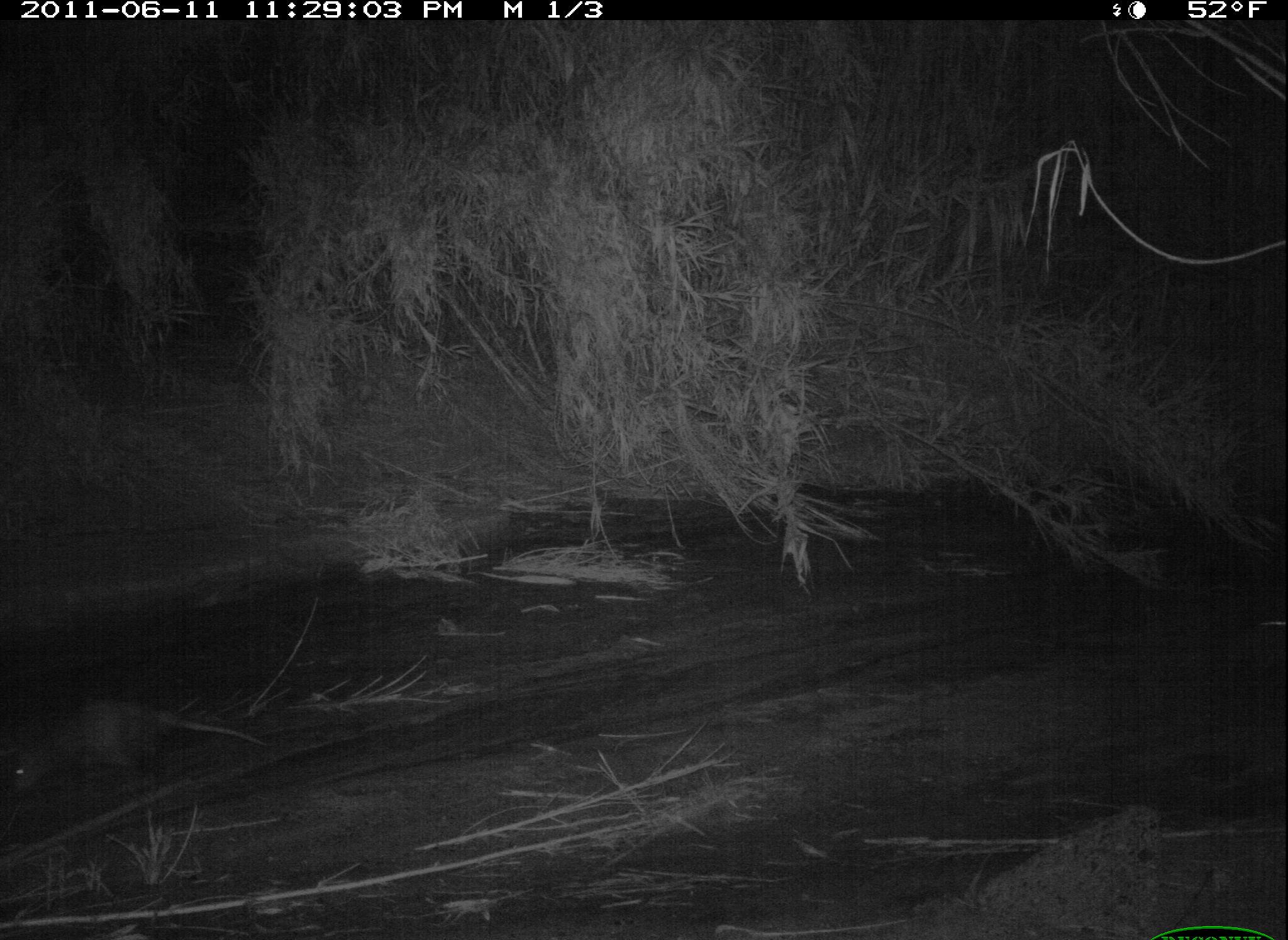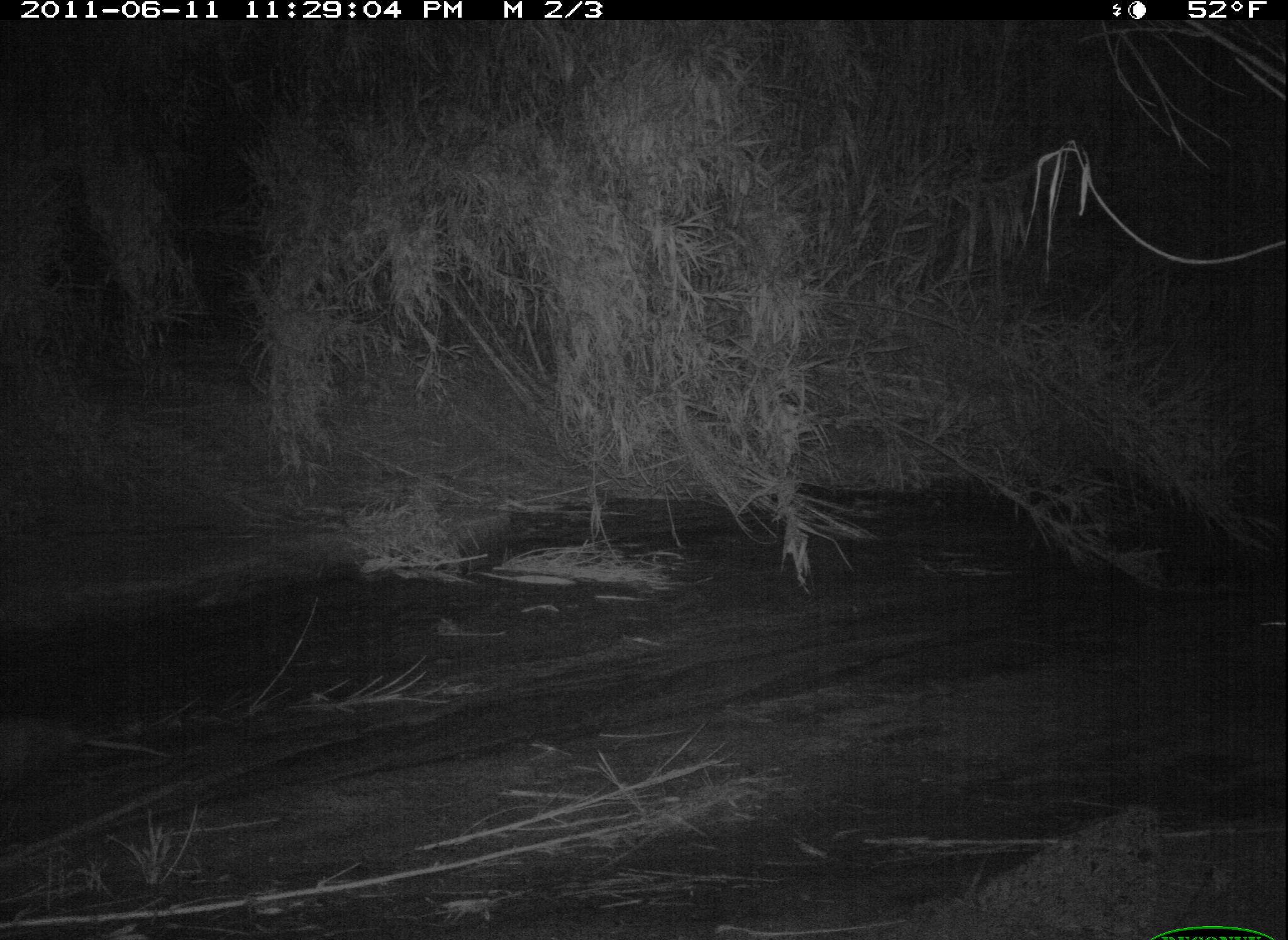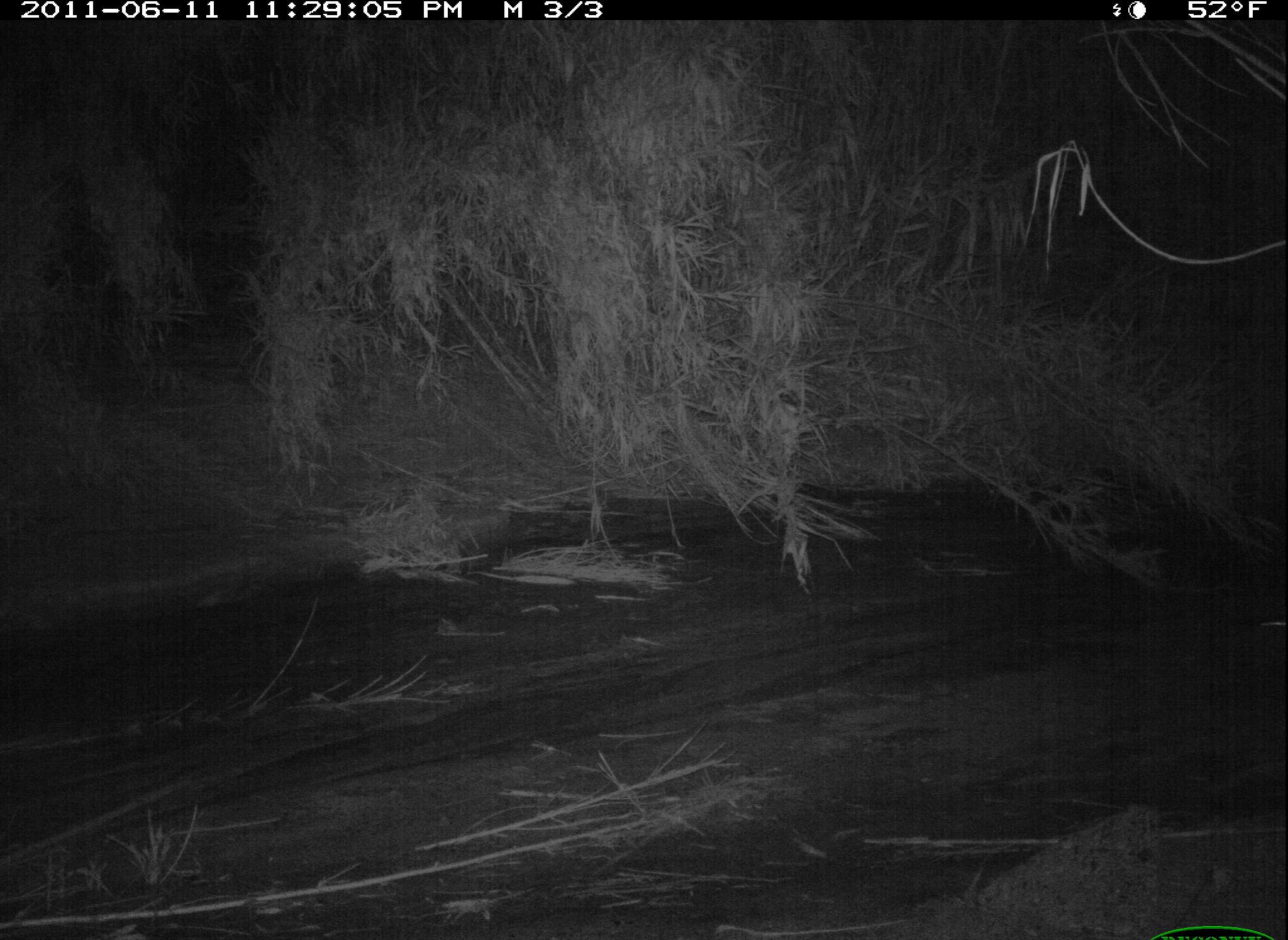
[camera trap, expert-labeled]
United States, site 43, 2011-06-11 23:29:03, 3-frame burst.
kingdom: Animalia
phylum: Chordata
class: Mammalia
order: Didelphimorphia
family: Didelphidae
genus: Didelphis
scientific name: Didelphis virginiana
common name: virginia opossum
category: opossum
Opossum (virginia opossum) (Didelphis virginiana).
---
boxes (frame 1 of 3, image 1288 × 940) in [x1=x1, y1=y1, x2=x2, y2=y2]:
opossum: [x1=0, y1=683, x2=287, y2=818]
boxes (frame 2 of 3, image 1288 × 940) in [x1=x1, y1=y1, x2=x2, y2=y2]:
opossum: [x1=0, y1=704, x2=188, y2=810]